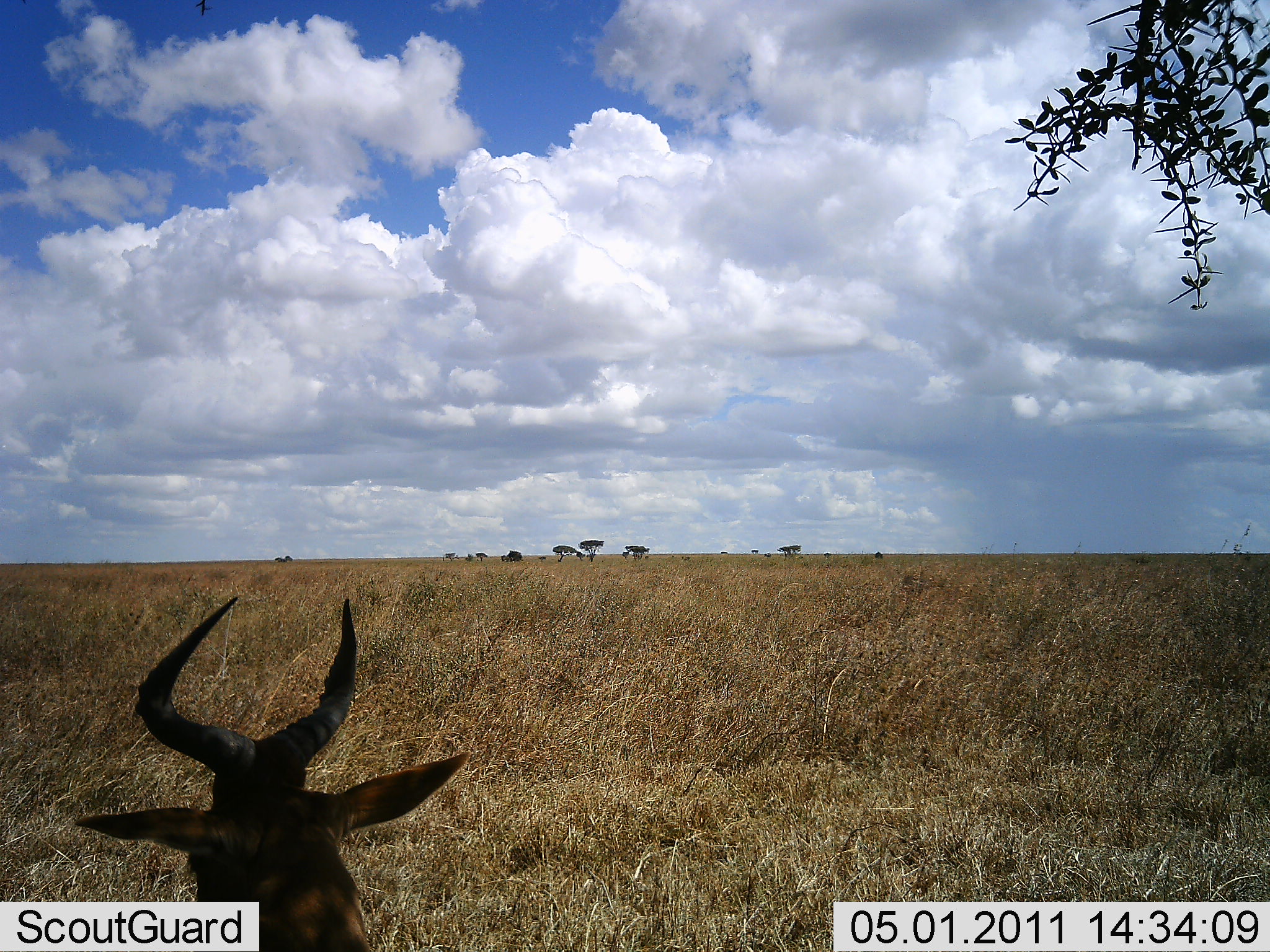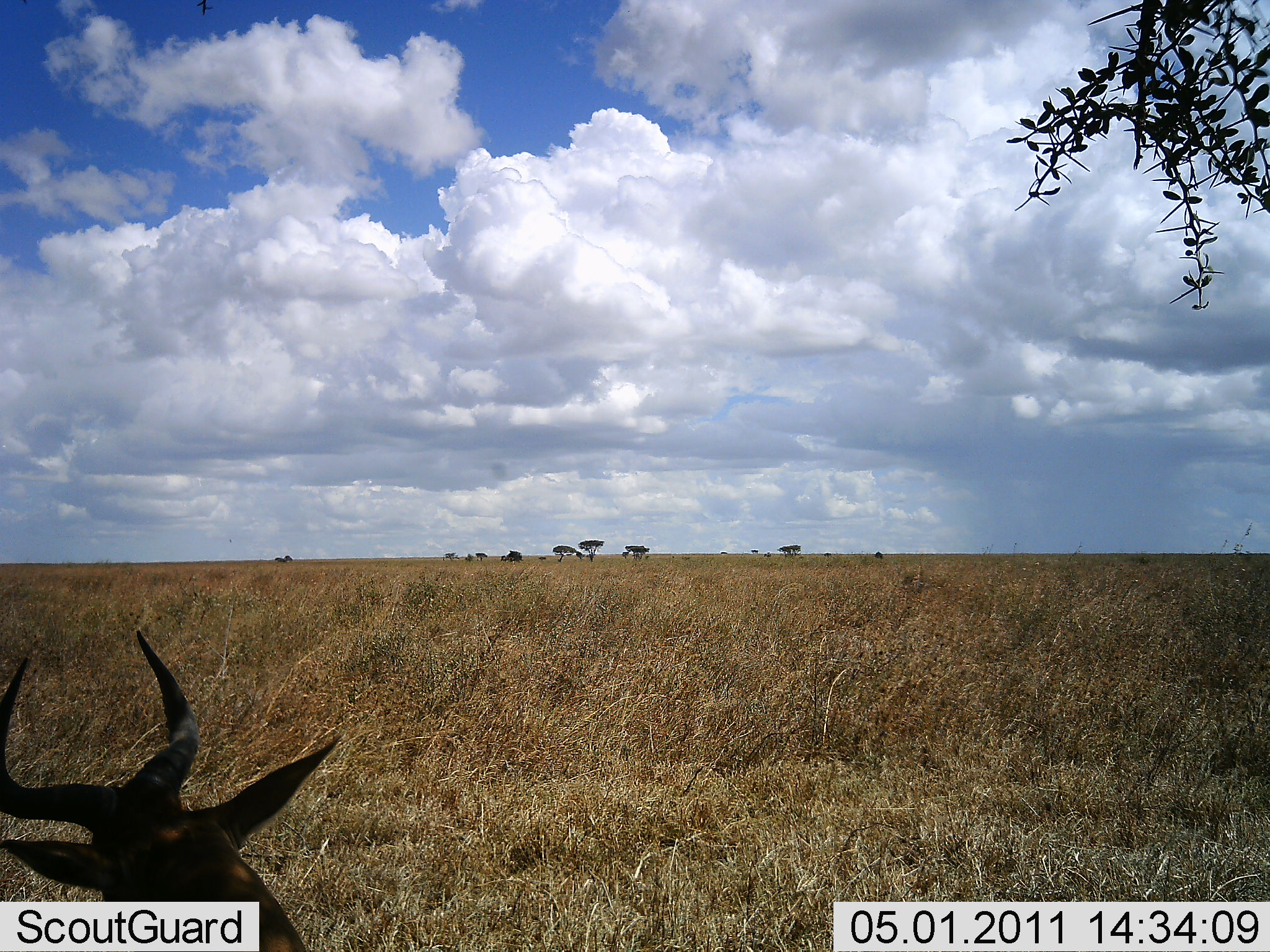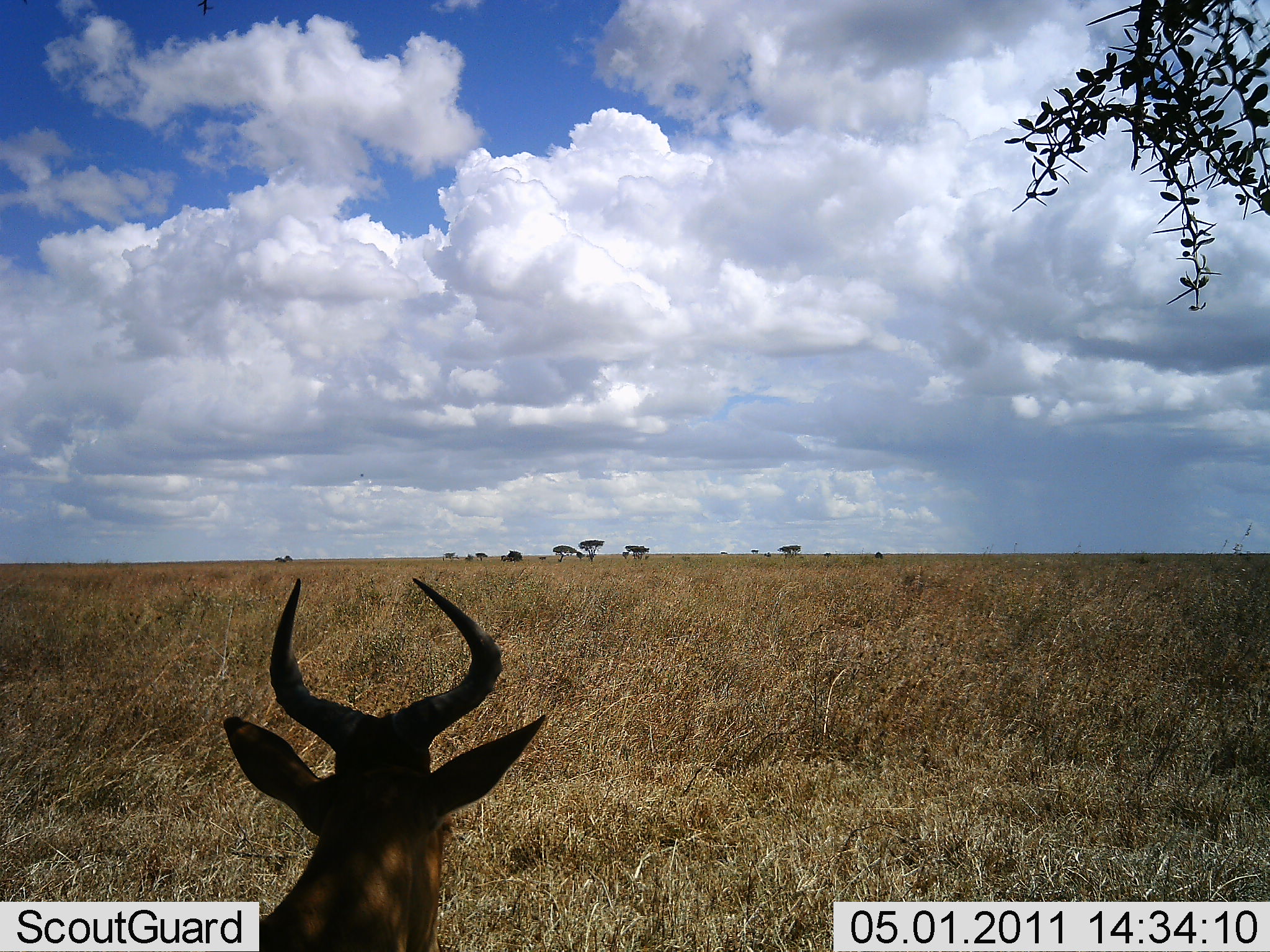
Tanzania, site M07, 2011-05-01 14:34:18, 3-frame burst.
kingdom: Animalia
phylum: Chordata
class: Mammalia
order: Artiodactyla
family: Bovidae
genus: Alcelaphus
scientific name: Alcelaphus buselaphus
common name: hartebeest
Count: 1.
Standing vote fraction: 42%.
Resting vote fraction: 42%.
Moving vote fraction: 8%.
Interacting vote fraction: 0%.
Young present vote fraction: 0%.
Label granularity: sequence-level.